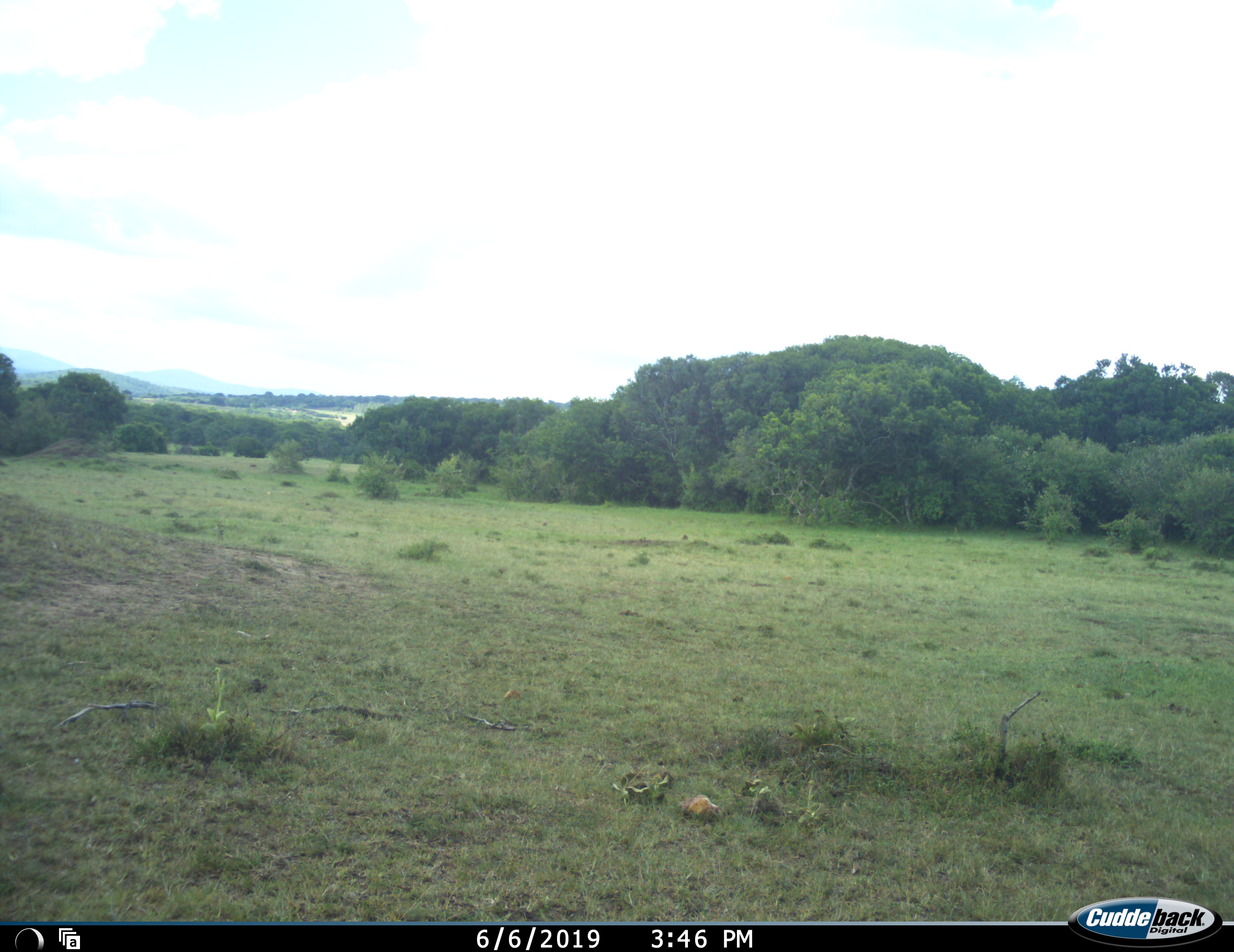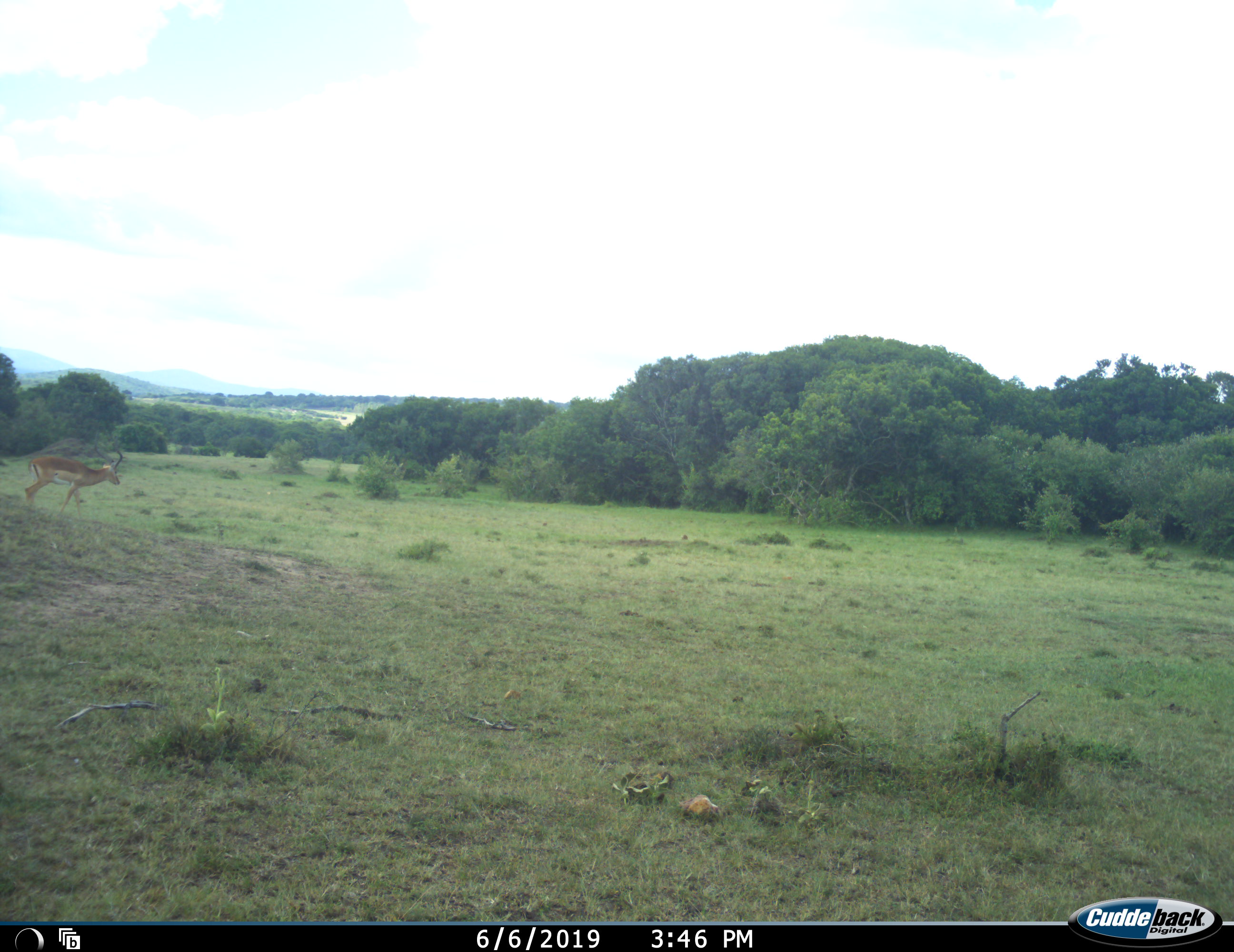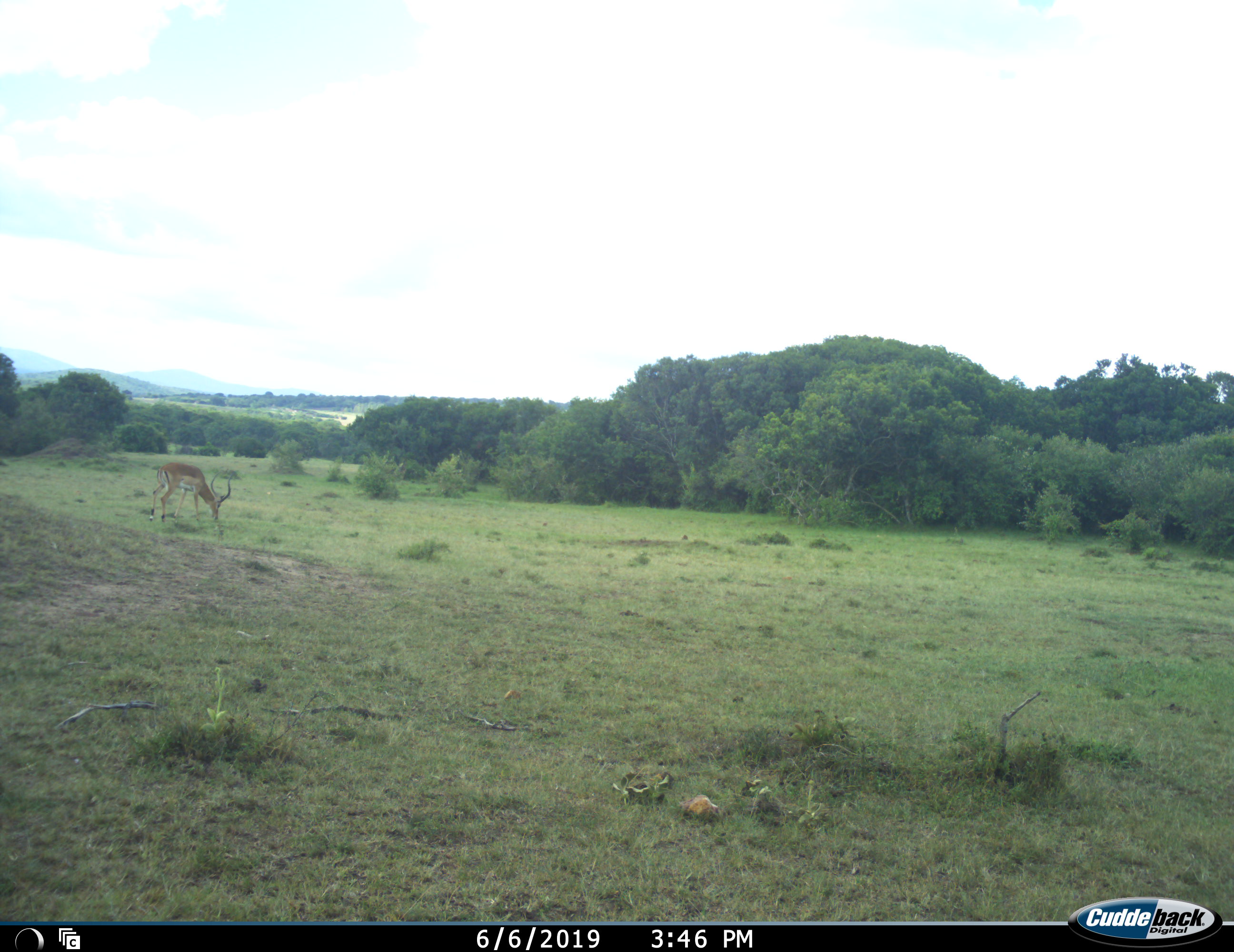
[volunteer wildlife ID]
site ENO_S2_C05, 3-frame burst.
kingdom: Animalia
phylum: Chordata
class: Mammalia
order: Artiodactyla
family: Bovidae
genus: Aepyceros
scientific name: Aepyceros melampus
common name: impala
Impala (Aepyceros melampus), count 1. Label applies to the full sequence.